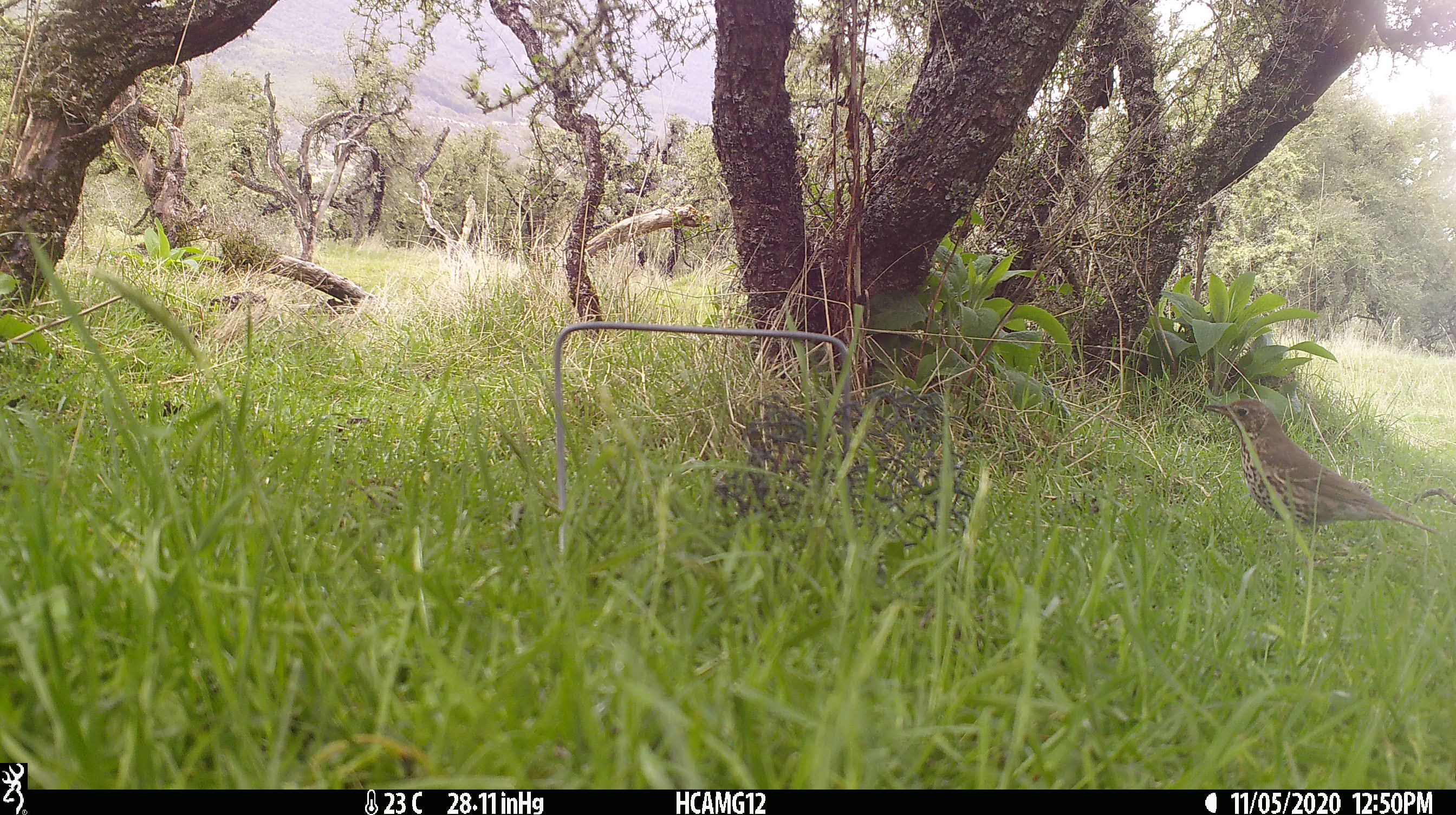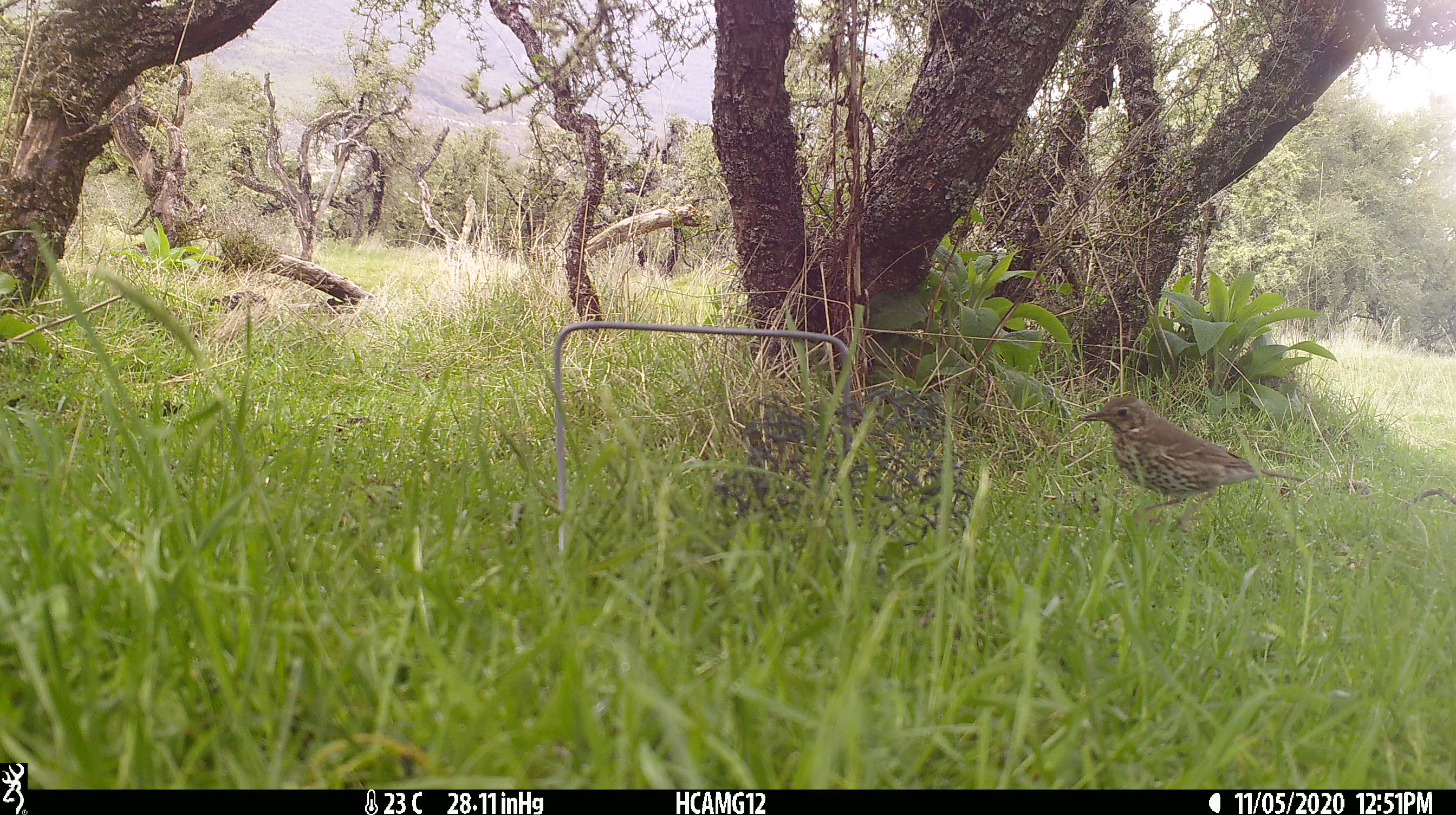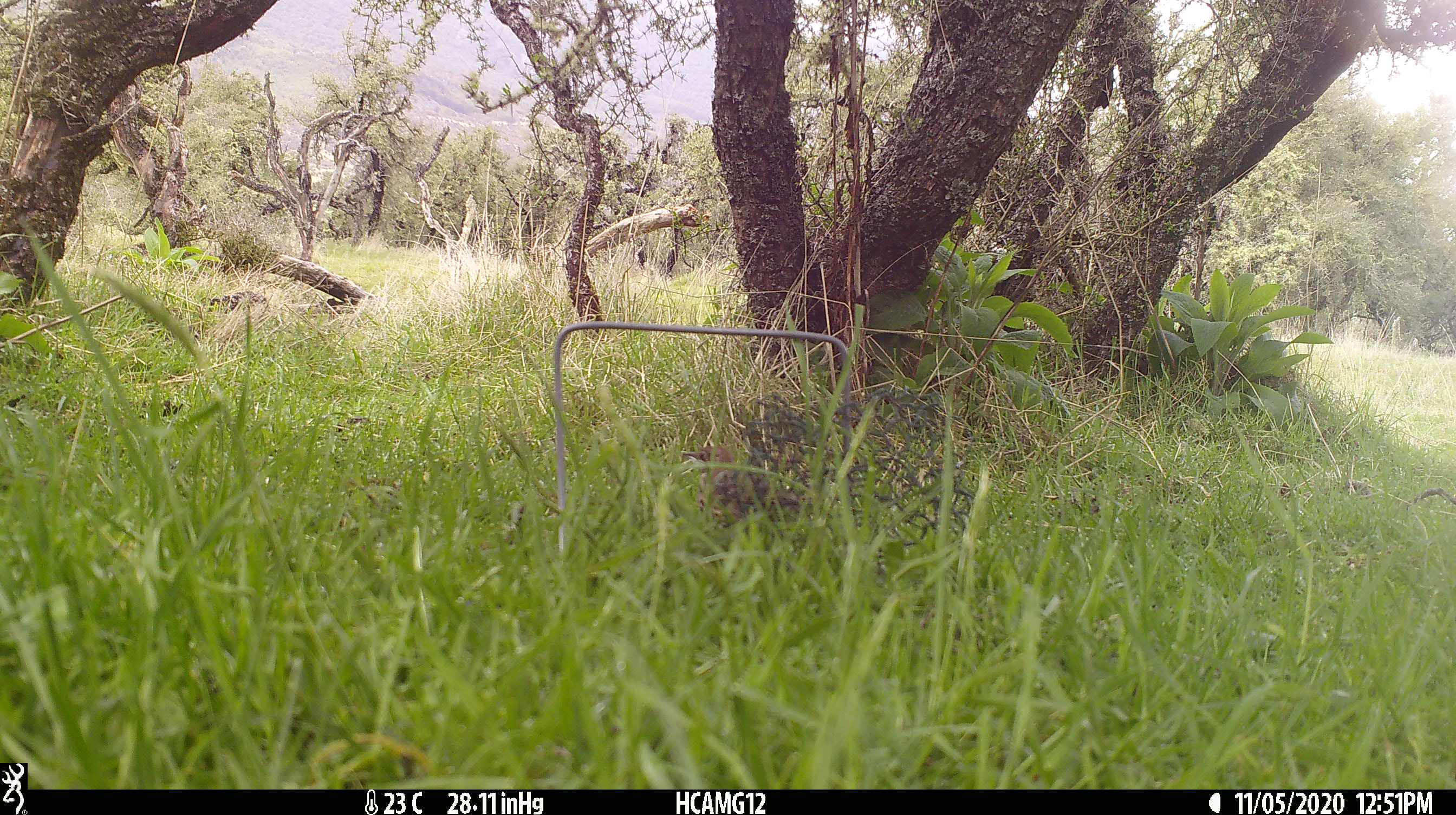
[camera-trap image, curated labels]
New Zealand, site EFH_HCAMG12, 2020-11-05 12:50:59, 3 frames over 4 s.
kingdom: Animalia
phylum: Chordata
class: Aves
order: Passeriformes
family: Turdidae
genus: Turdus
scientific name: Turdus philomelos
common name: song thrush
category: thrush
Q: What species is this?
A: Thrush (song thrush) (Turdus philomelos).